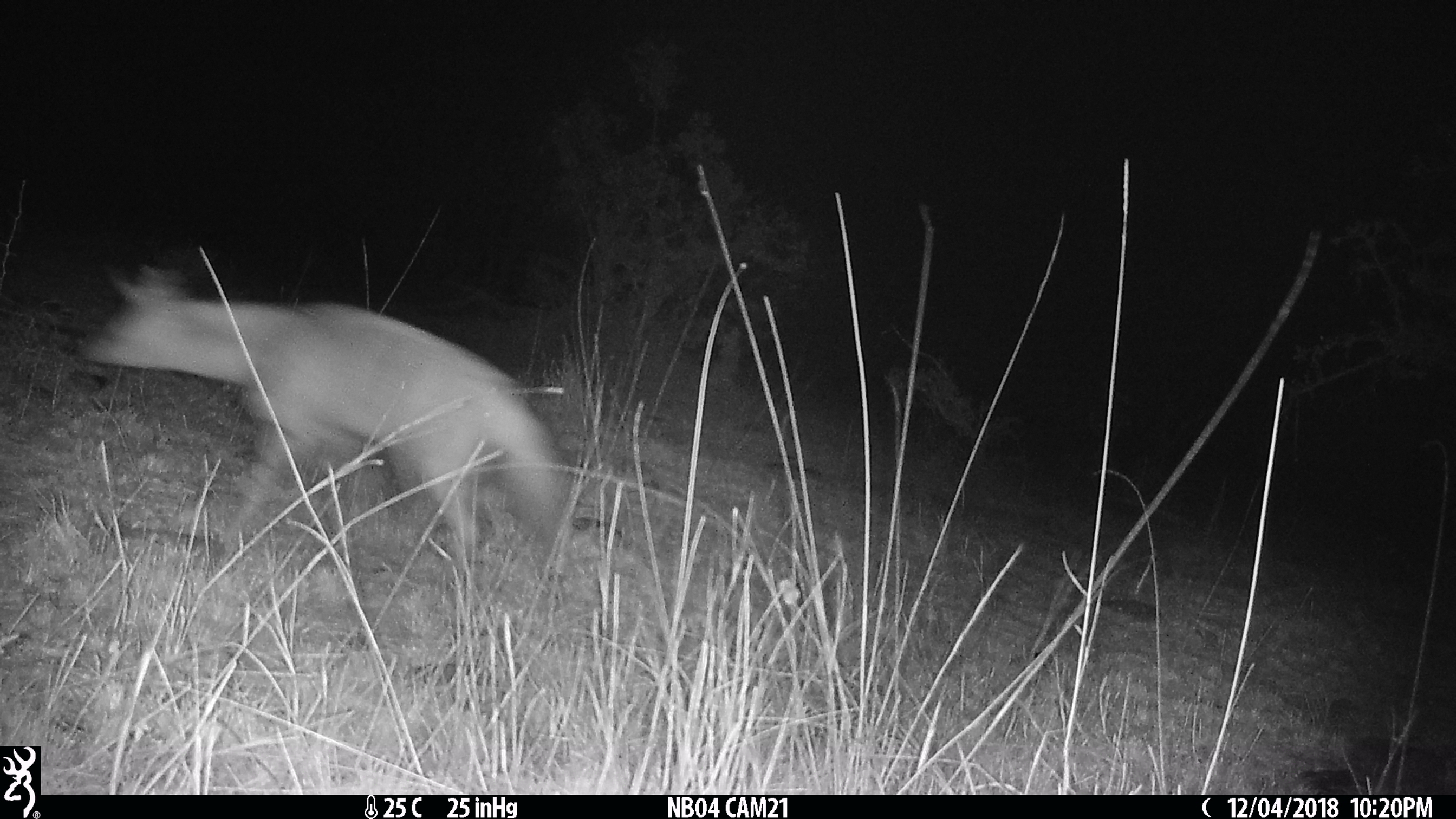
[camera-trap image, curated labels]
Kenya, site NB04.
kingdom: Animalia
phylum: Chordata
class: Mammalia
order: Carnivora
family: Hyaenidae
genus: Proteles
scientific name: Proteles cristatus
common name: aardwolf